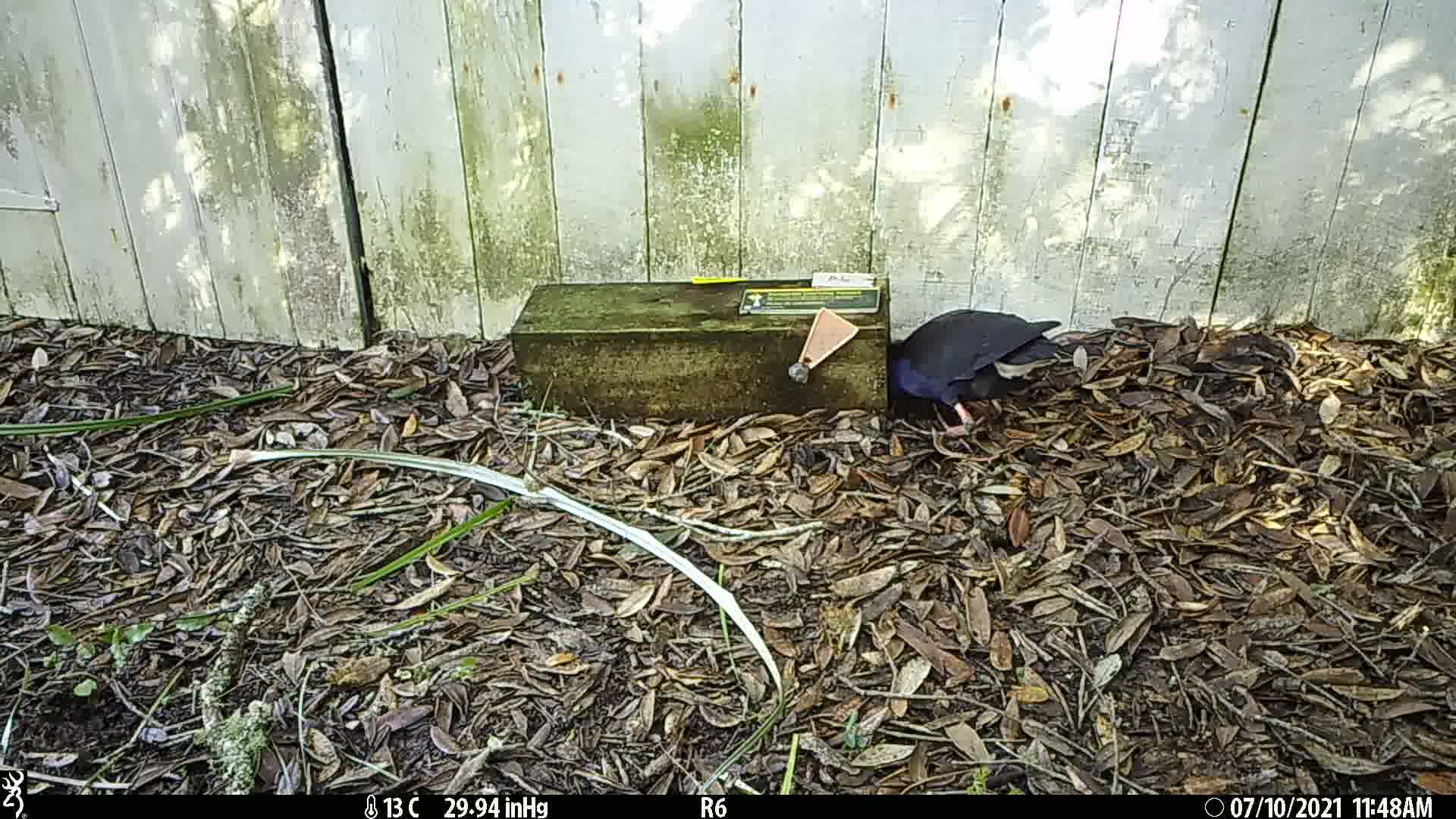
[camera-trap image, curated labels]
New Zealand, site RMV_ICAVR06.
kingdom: Animalia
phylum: Chordata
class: Aves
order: Gruiformes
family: Rallidae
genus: Porphyrio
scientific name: Porphyrio melanotus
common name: australasian swamphen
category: pukeko